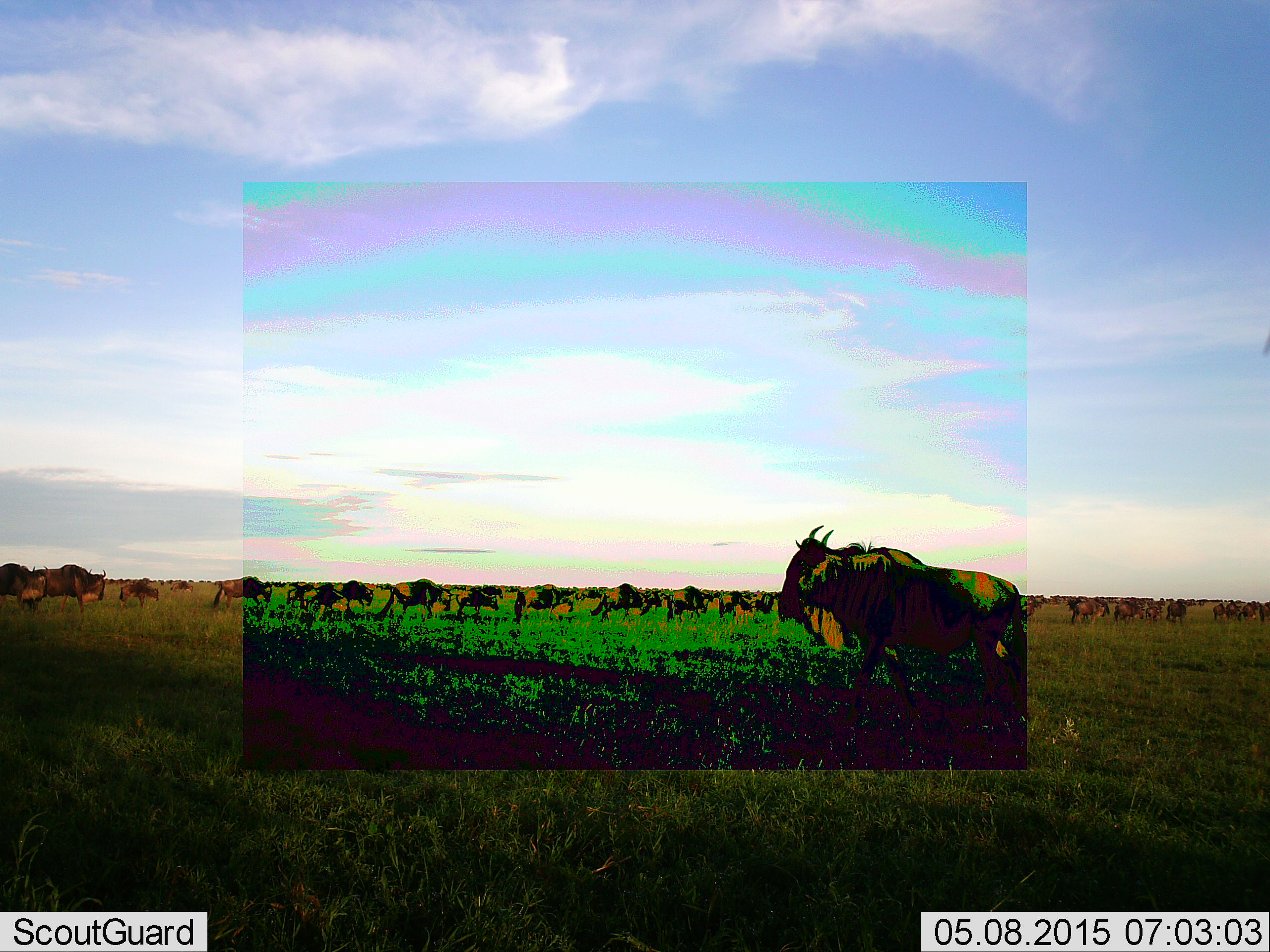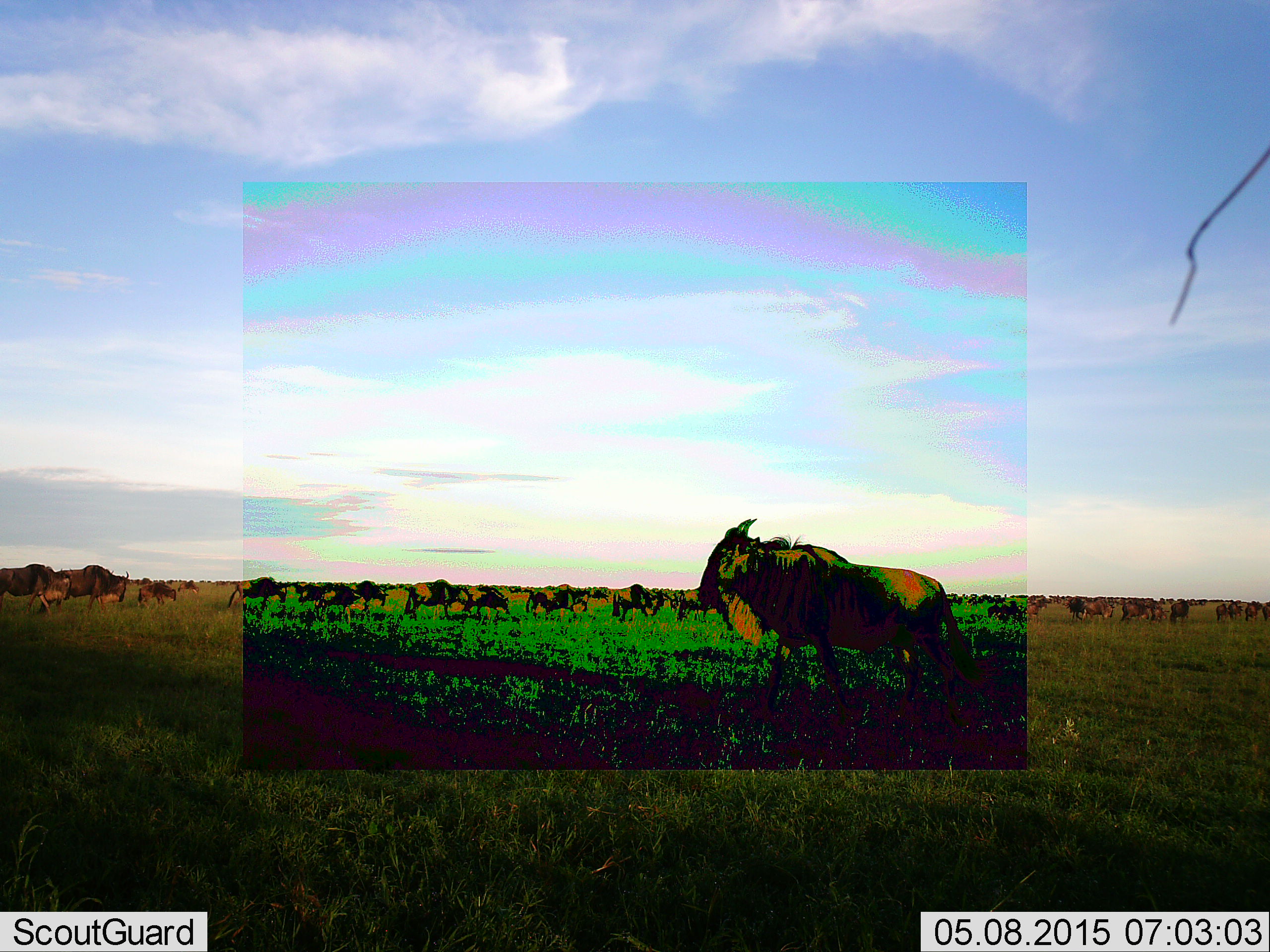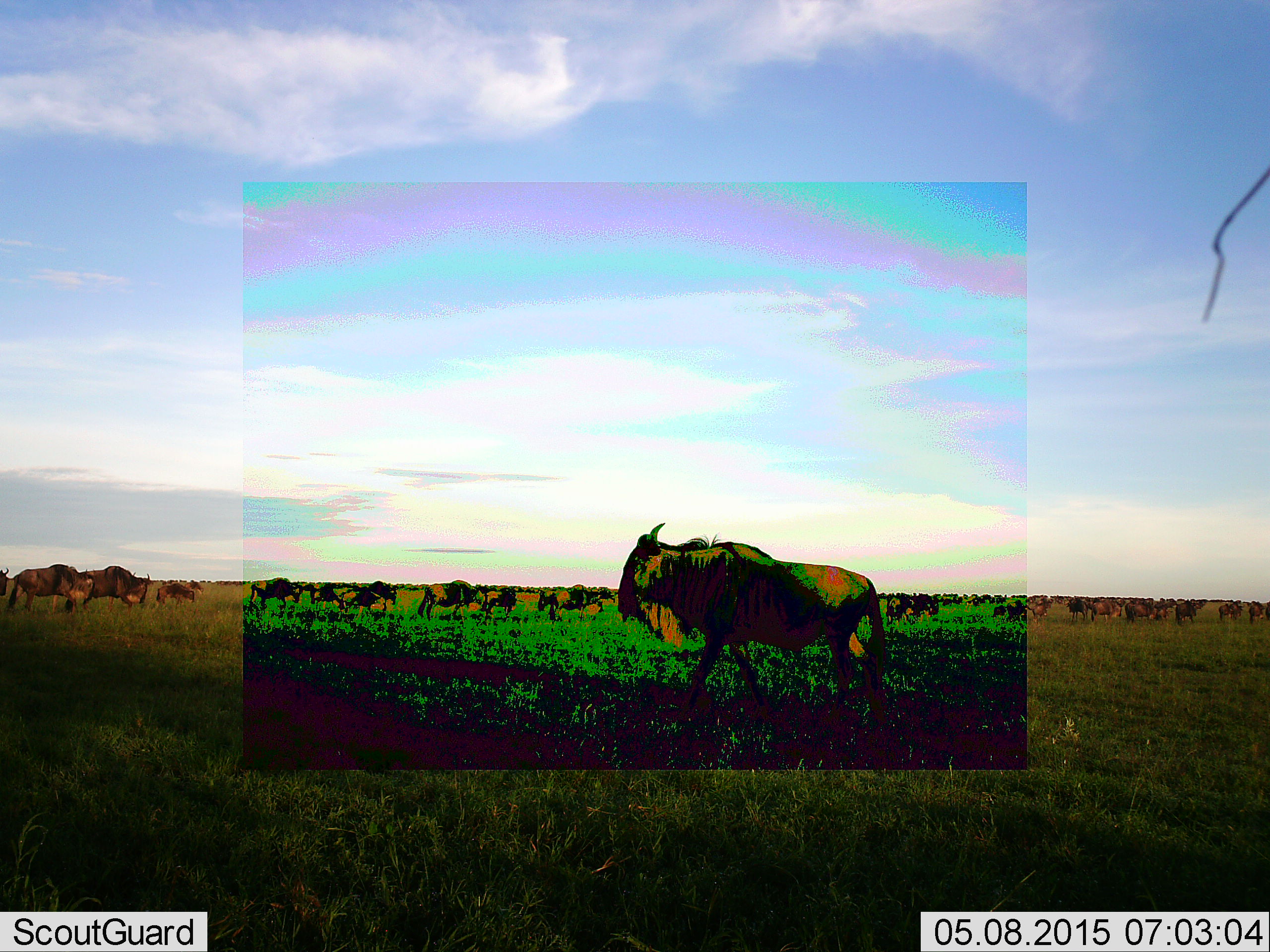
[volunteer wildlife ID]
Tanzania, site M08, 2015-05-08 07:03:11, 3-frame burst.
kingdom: Animalia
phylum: Chordata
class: Mammalia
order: Artiodactyla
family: Bovidae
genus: Connochaetes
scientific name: Connochaetes taurinus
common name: blue wildebeest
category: wildebeest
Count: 11-50.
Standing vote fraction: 40%.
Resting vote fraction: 0%.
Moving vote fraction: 90%.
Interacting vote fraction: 0%.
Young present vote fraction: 10%.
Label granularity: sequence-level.